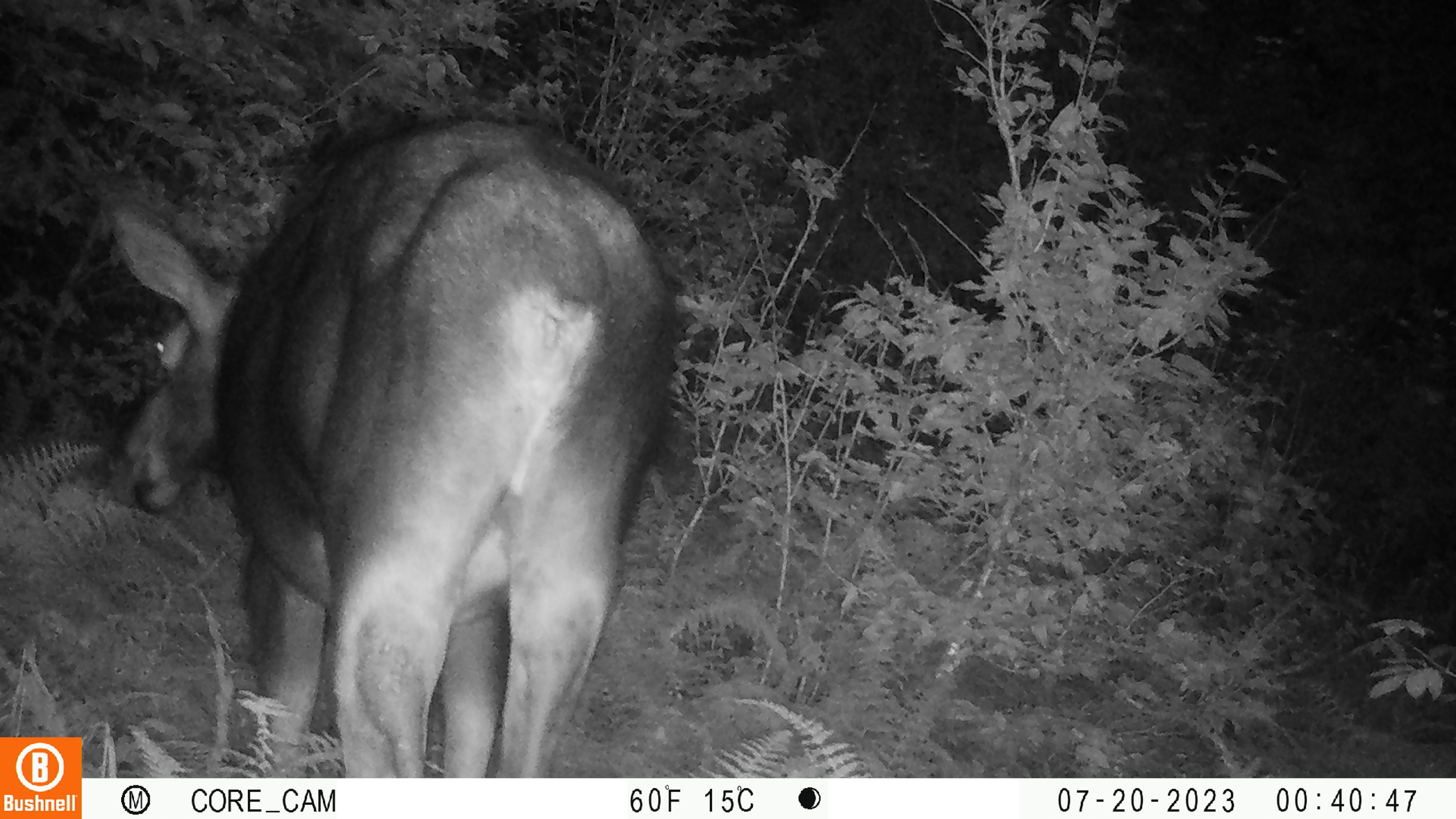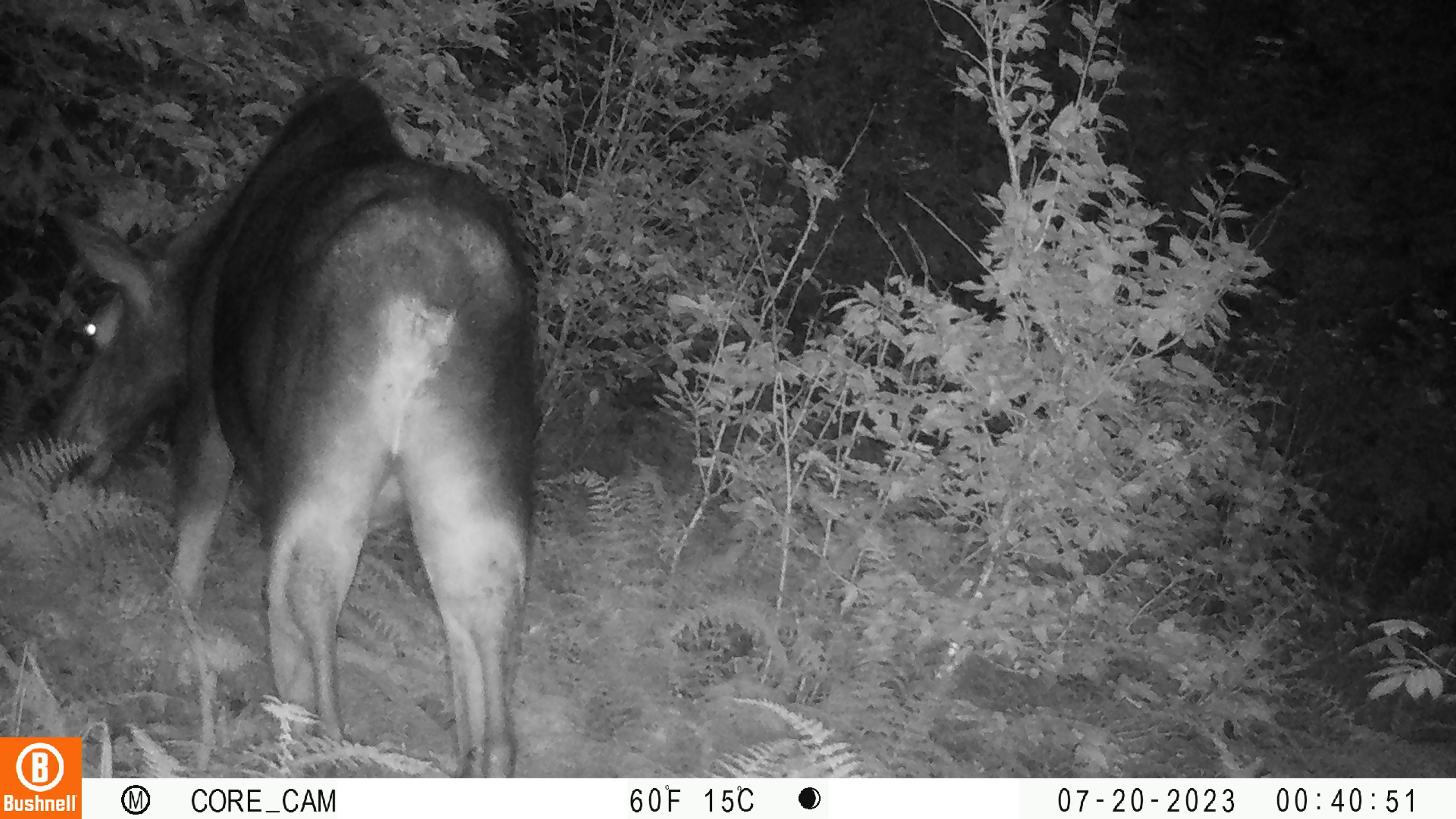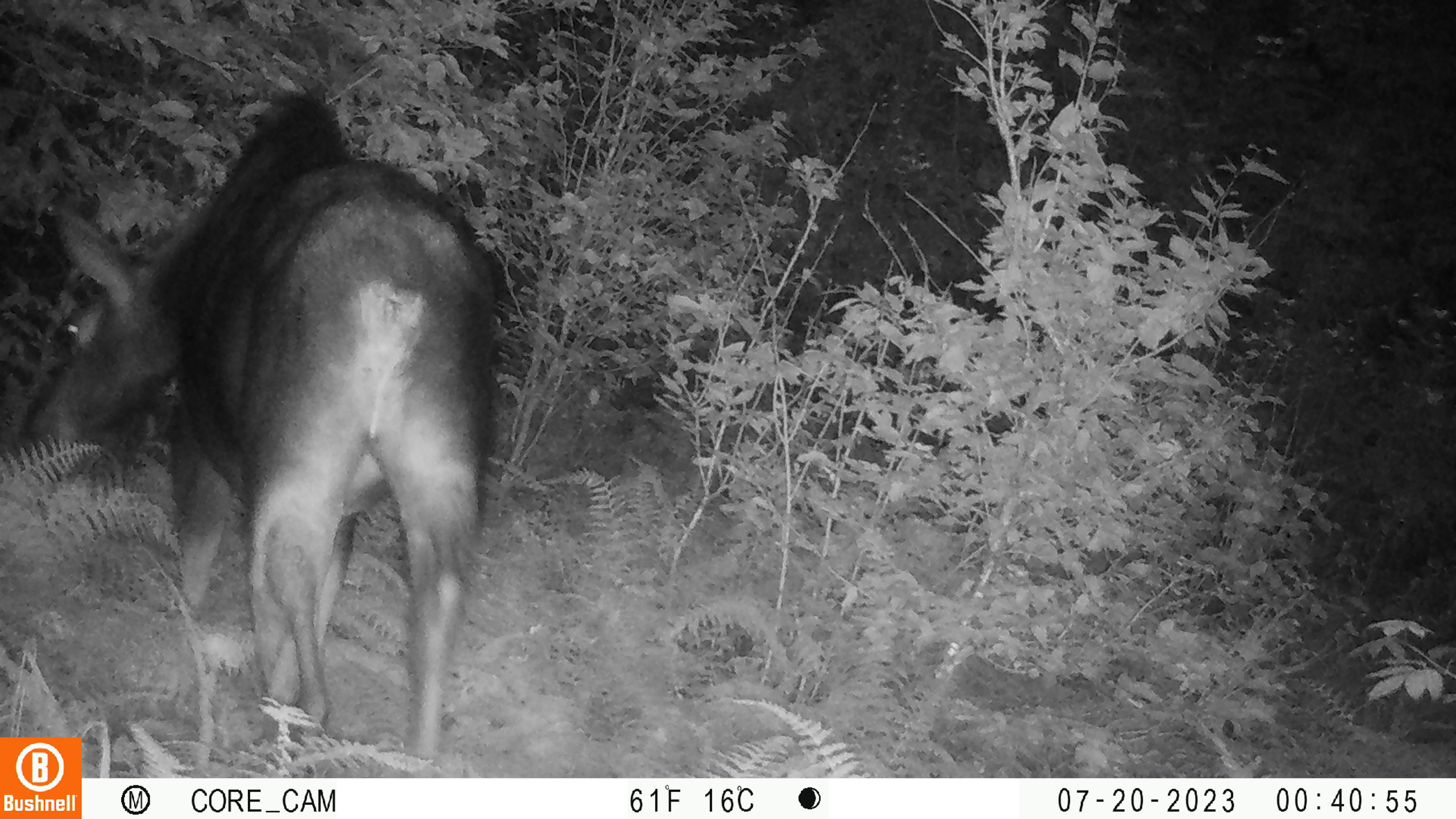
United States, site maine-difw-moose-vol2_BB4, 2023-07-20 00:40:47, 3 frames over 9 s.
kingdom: Animalia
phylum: Chordata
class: Mammalia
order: Artiodactyla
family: Cervidae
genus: Alces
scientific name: Alces alces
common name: moose